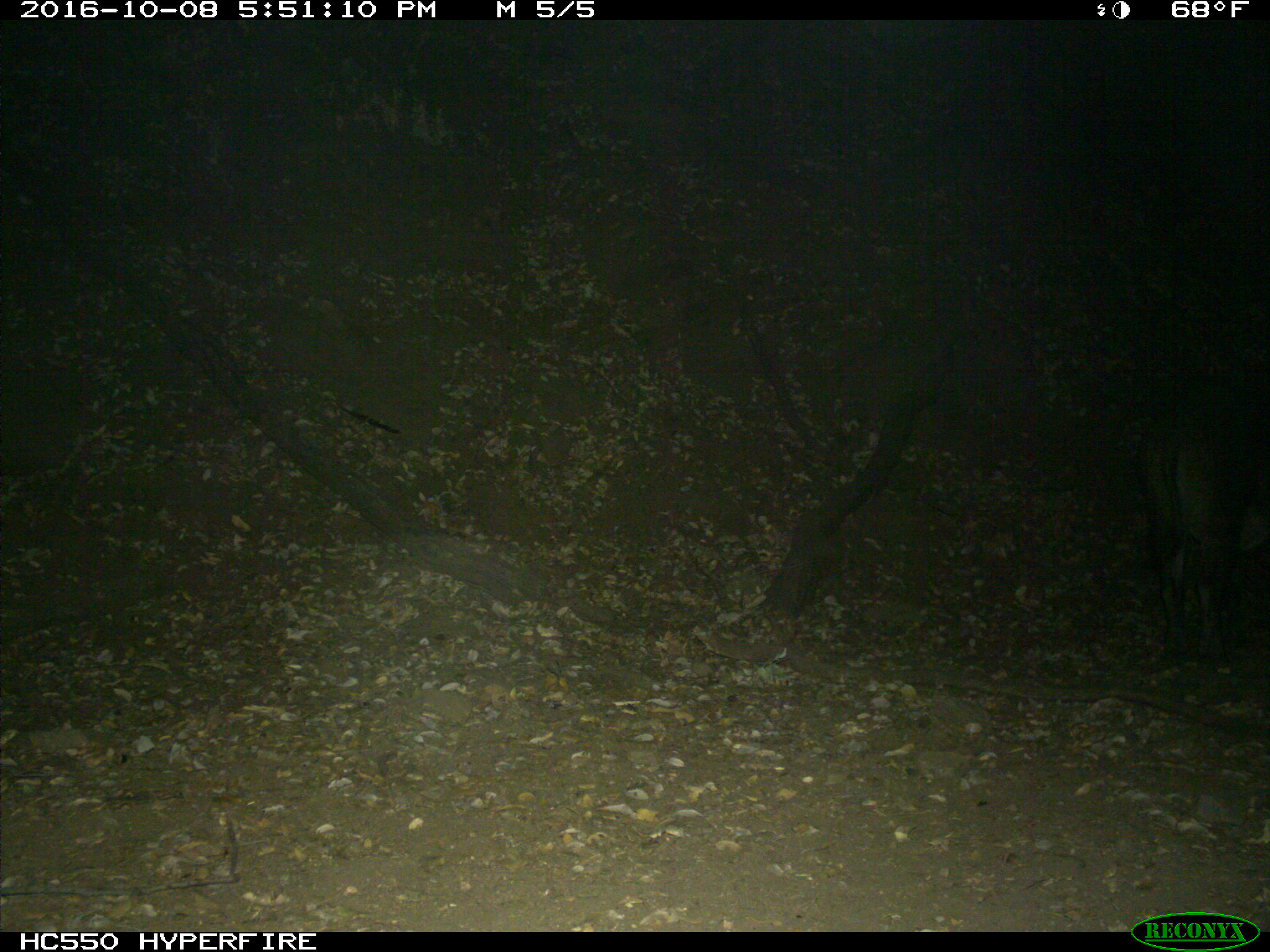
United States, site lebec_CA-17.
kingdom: Animalia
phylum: Chordata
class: Mammalia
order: Artiodactyla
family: Suidae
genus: Sus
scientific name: Sus scrofa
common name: wild boar